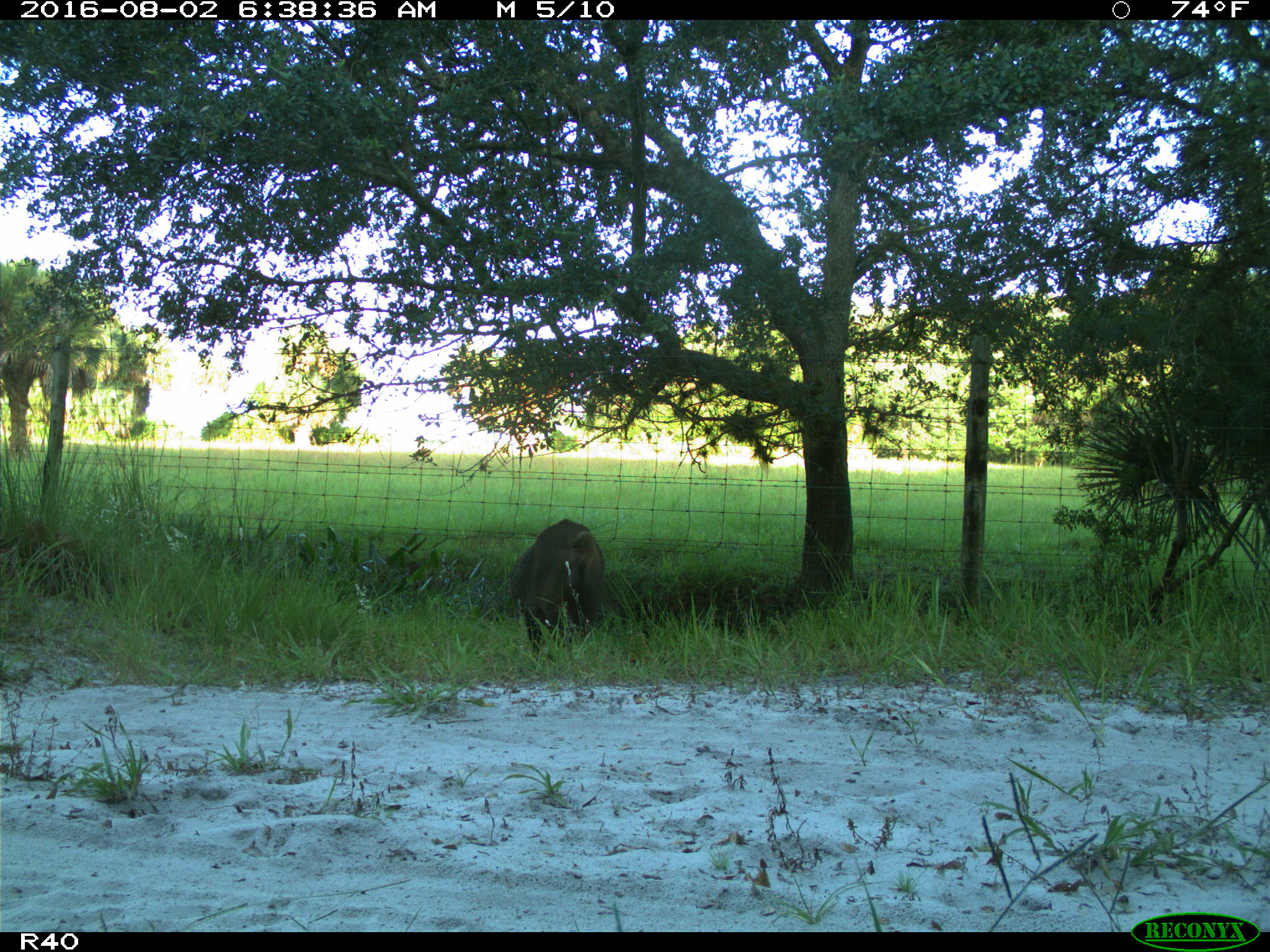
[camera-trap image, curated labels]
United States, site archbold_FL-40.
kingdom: Animalia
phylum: Chordata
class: Mammalia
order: Artiodactyla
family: Suidae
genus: Sus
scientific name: Sus scrofa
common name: wild boar